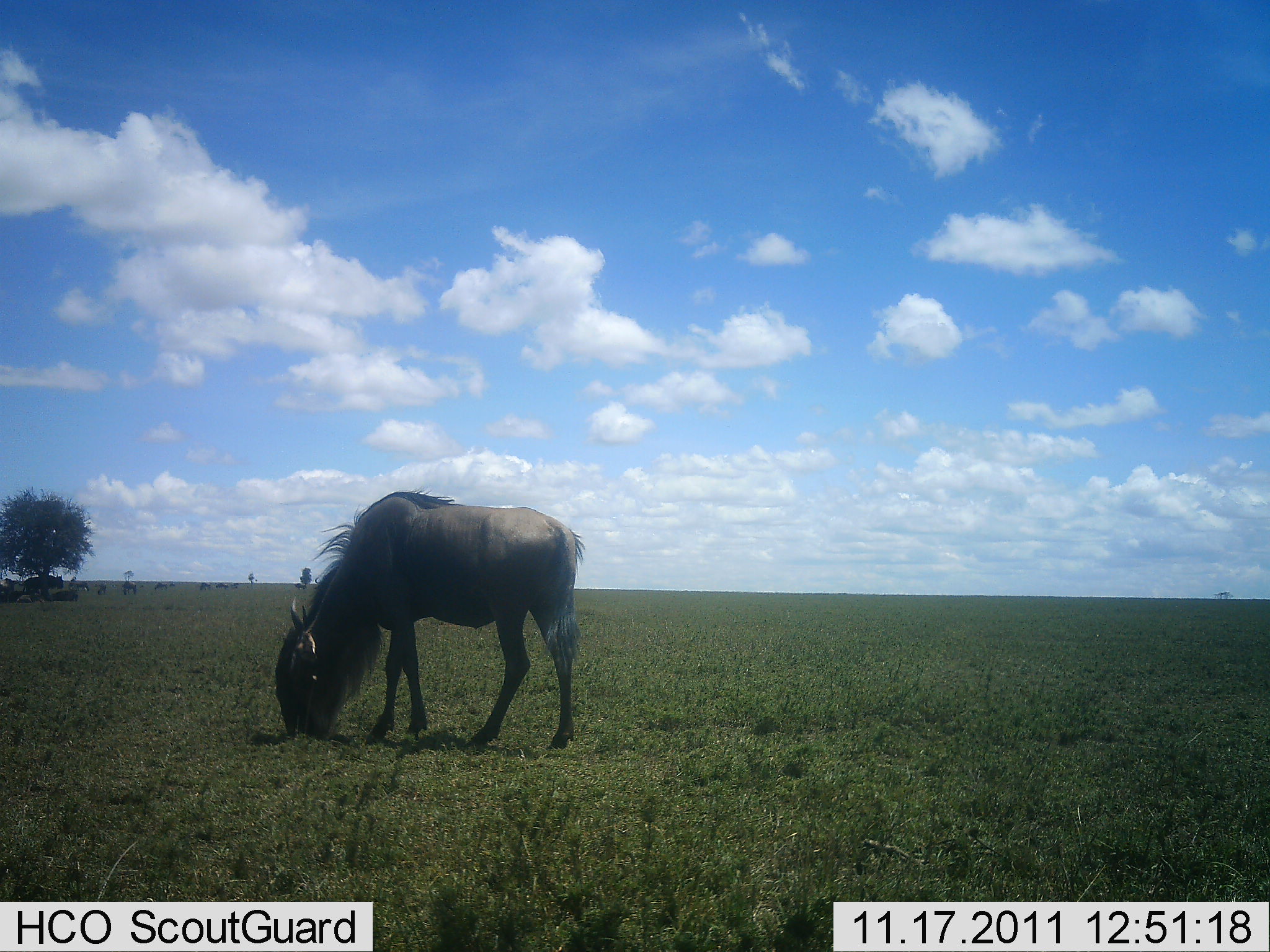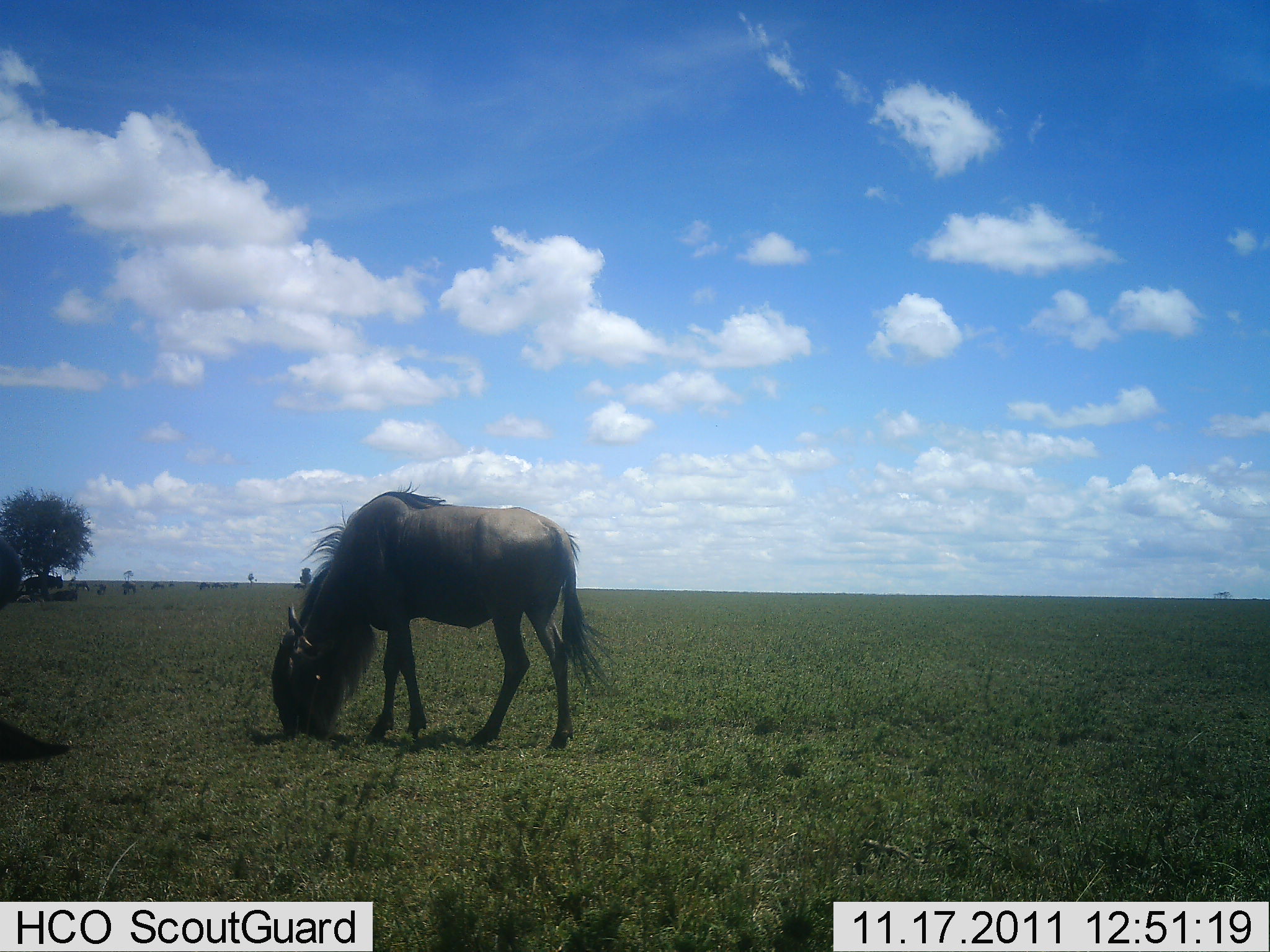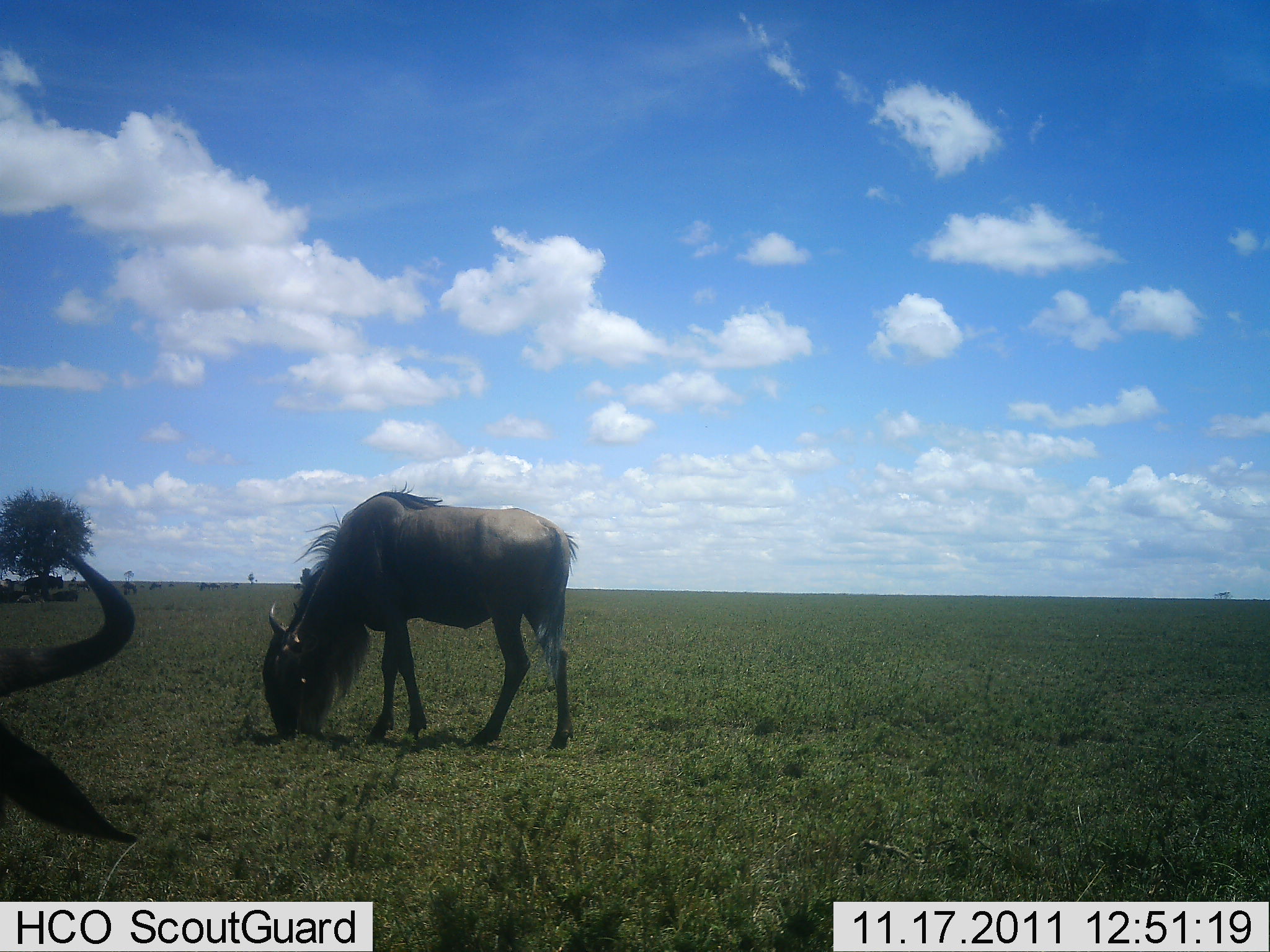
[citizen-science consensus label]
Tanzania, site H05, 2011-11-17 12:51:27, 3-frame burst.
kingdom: Animalia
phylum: Chordata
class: Mammalia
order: Artiodactyla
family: Bovidae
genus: Connochaetes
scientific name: Connochaetes taurinus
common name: blue wildebeest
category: wildebeest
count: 2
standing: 28%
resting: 0%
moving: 22%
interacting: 0%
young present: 0%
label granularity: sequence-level